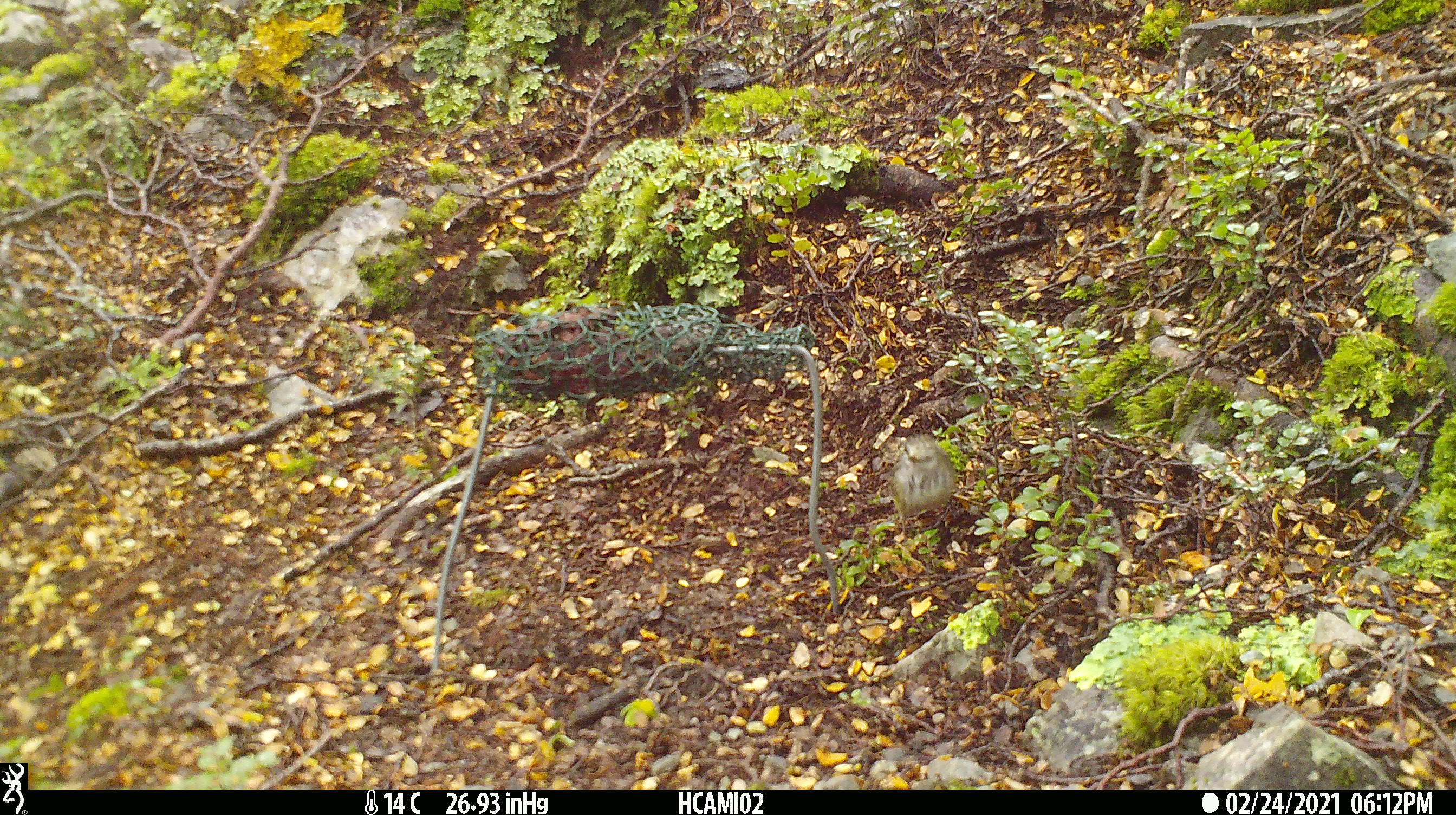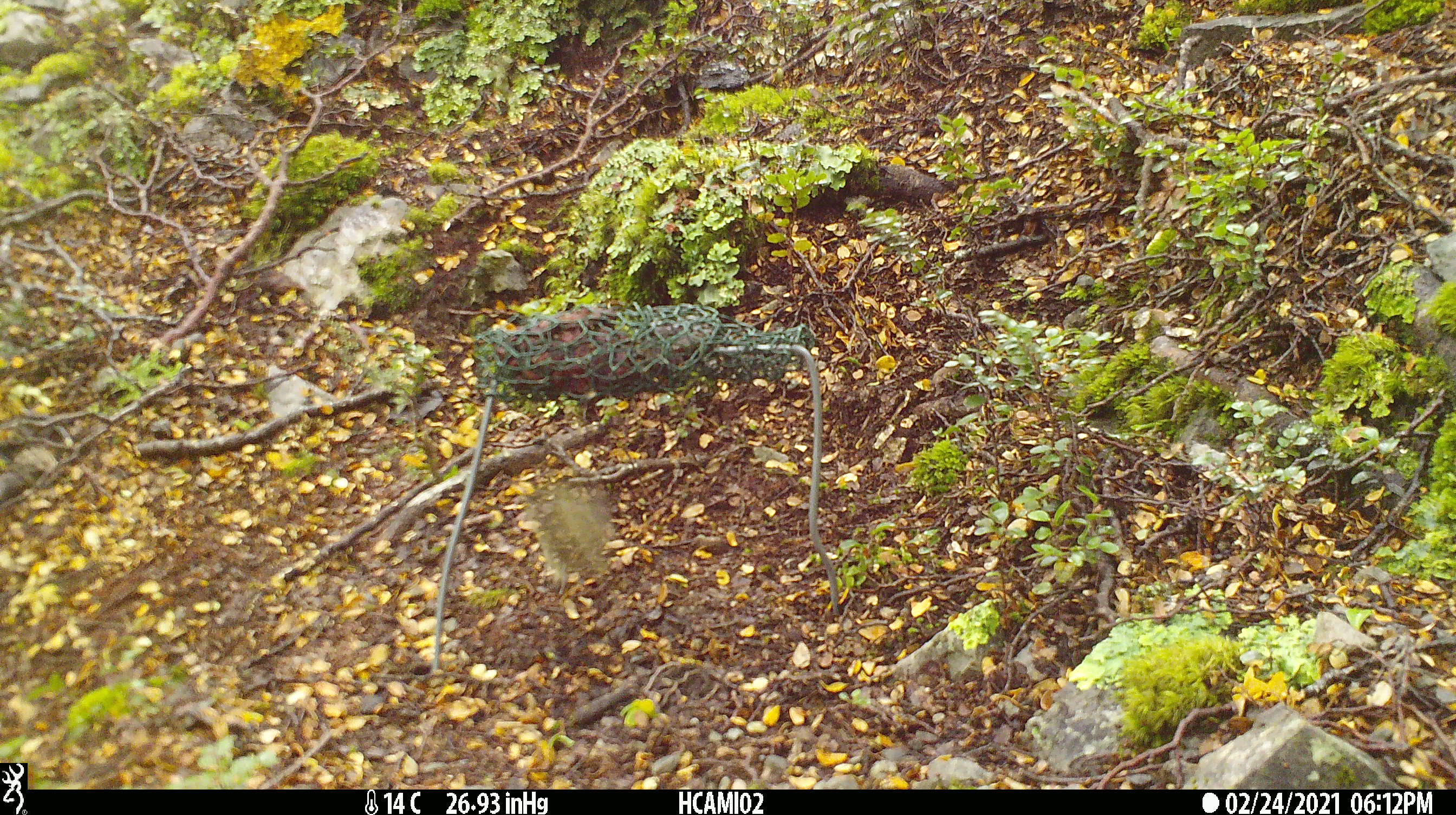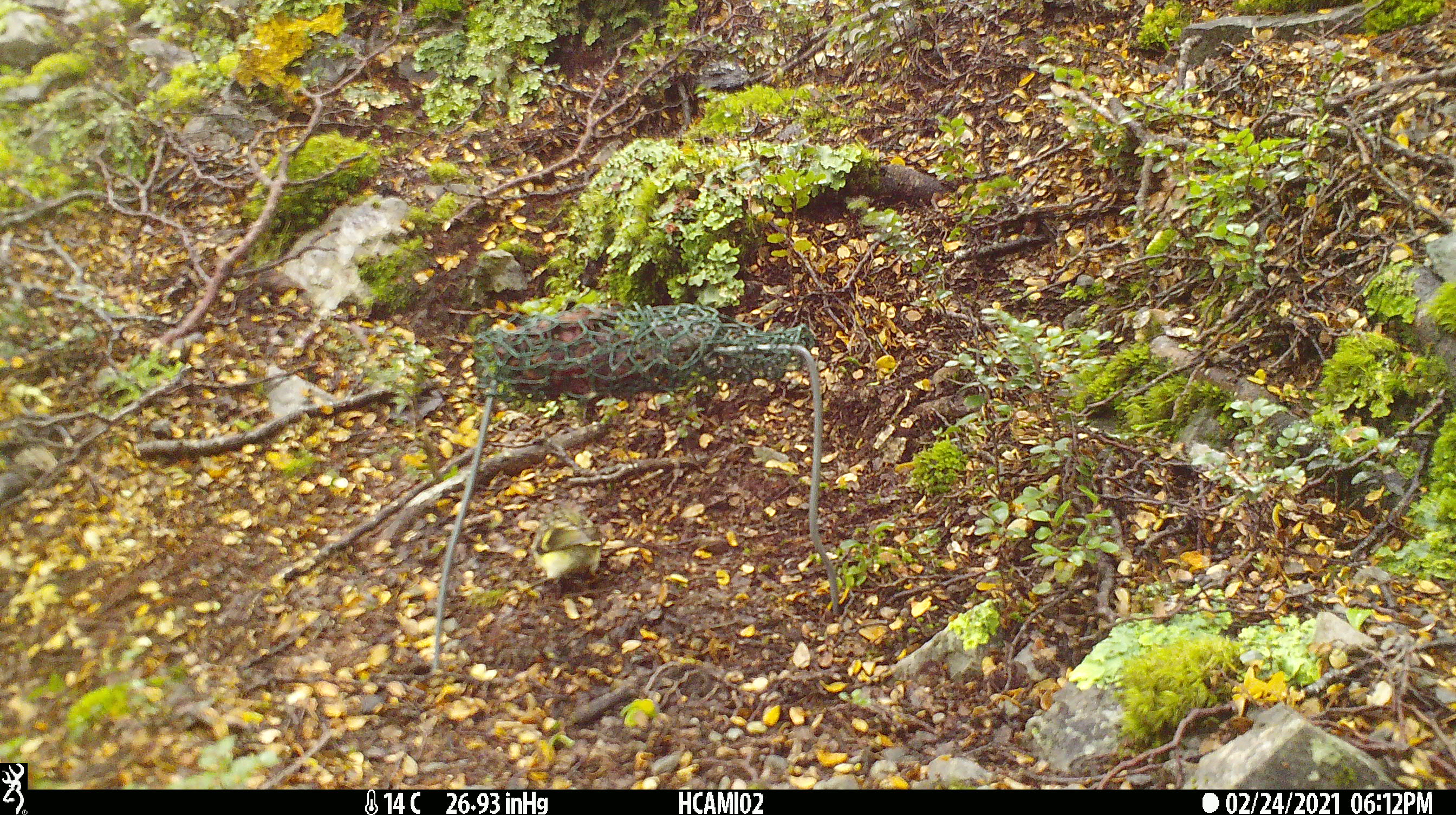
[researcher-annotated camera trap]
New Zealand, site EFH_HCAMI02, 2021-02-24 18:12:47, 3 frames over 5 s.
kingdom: Animalia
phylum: Chordata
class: Aves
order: Passeriformes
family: Acanthisittidae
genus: Acanthisitta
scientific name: Acanthisitta chloris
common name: rifleman